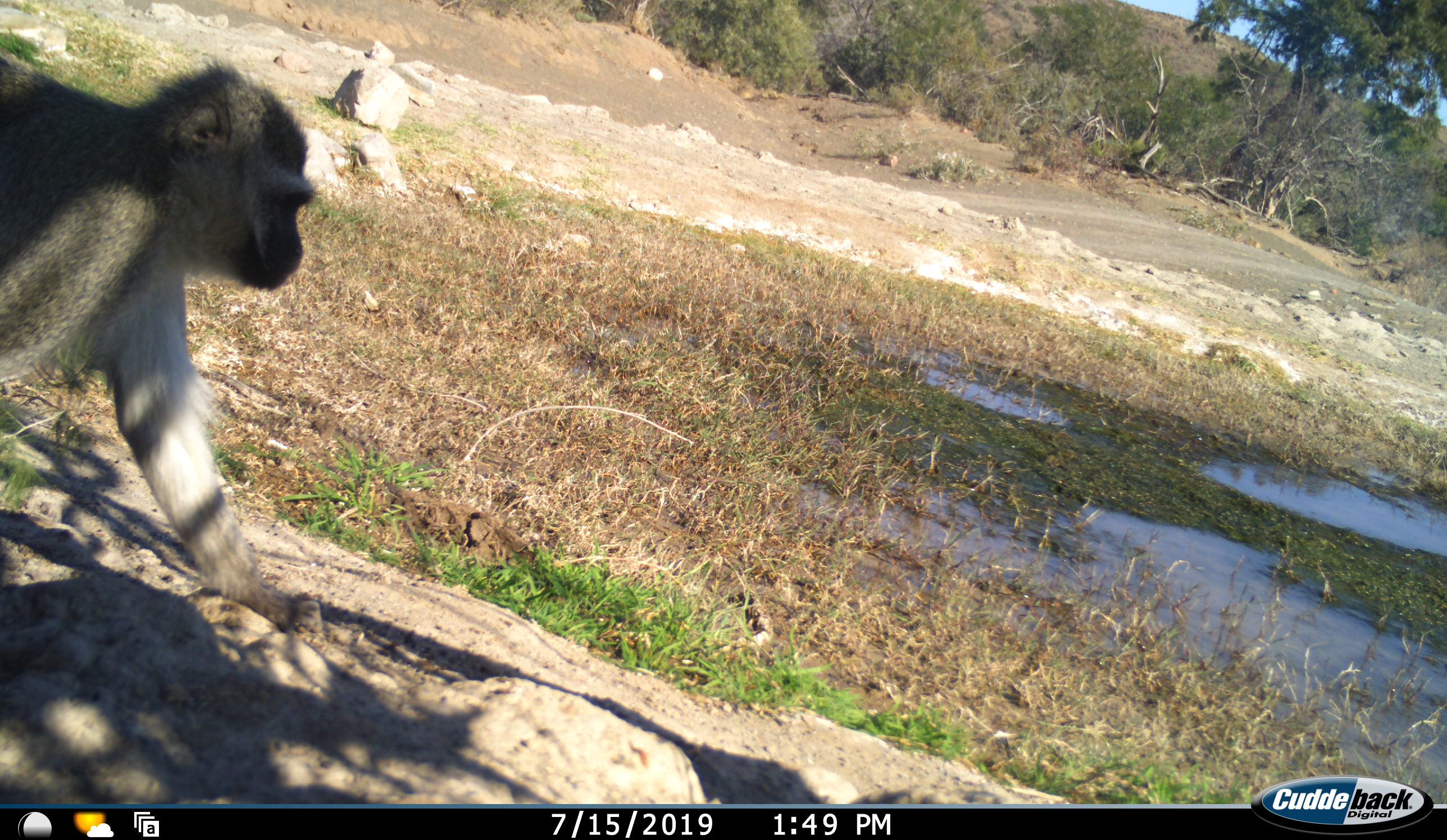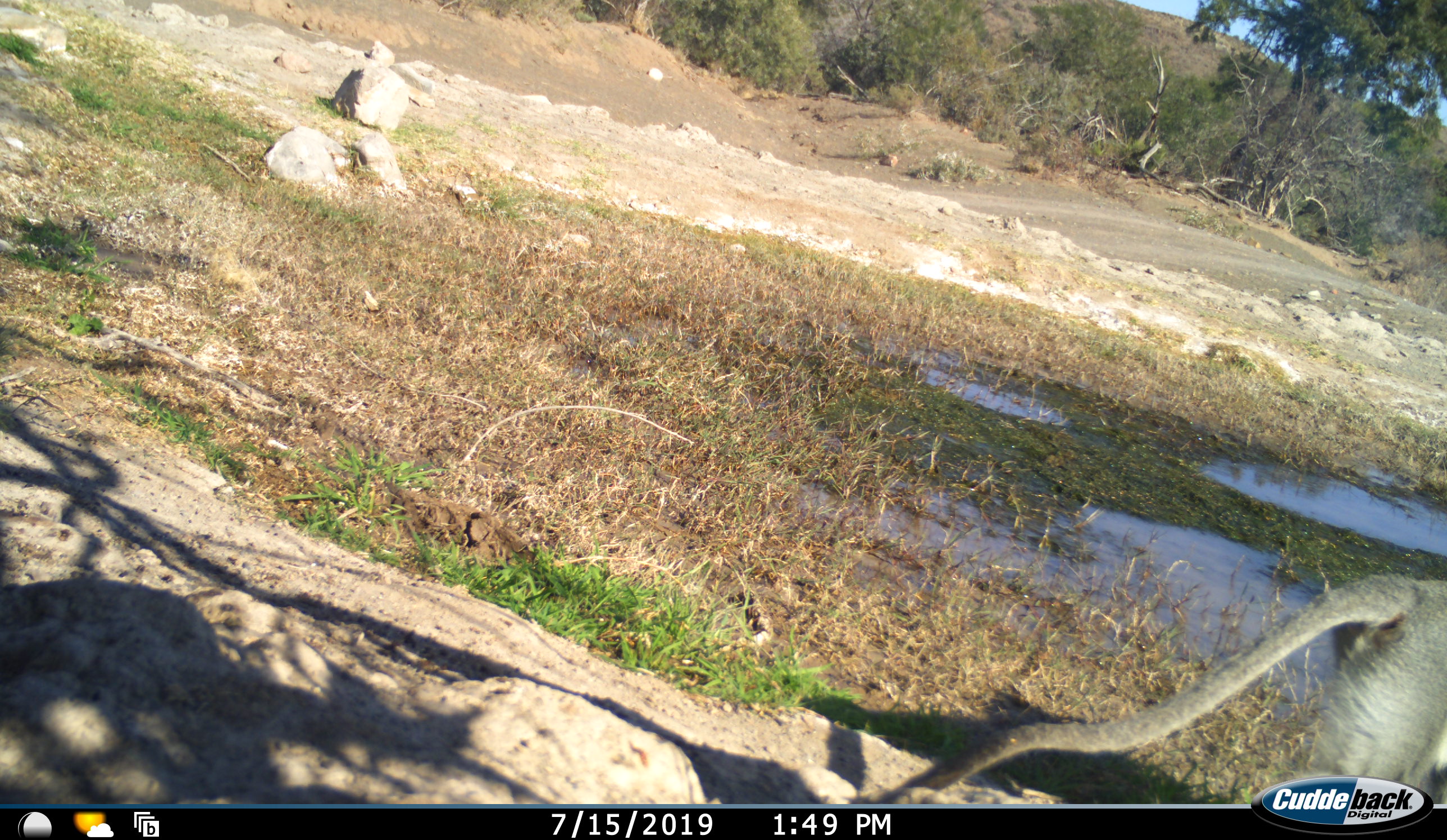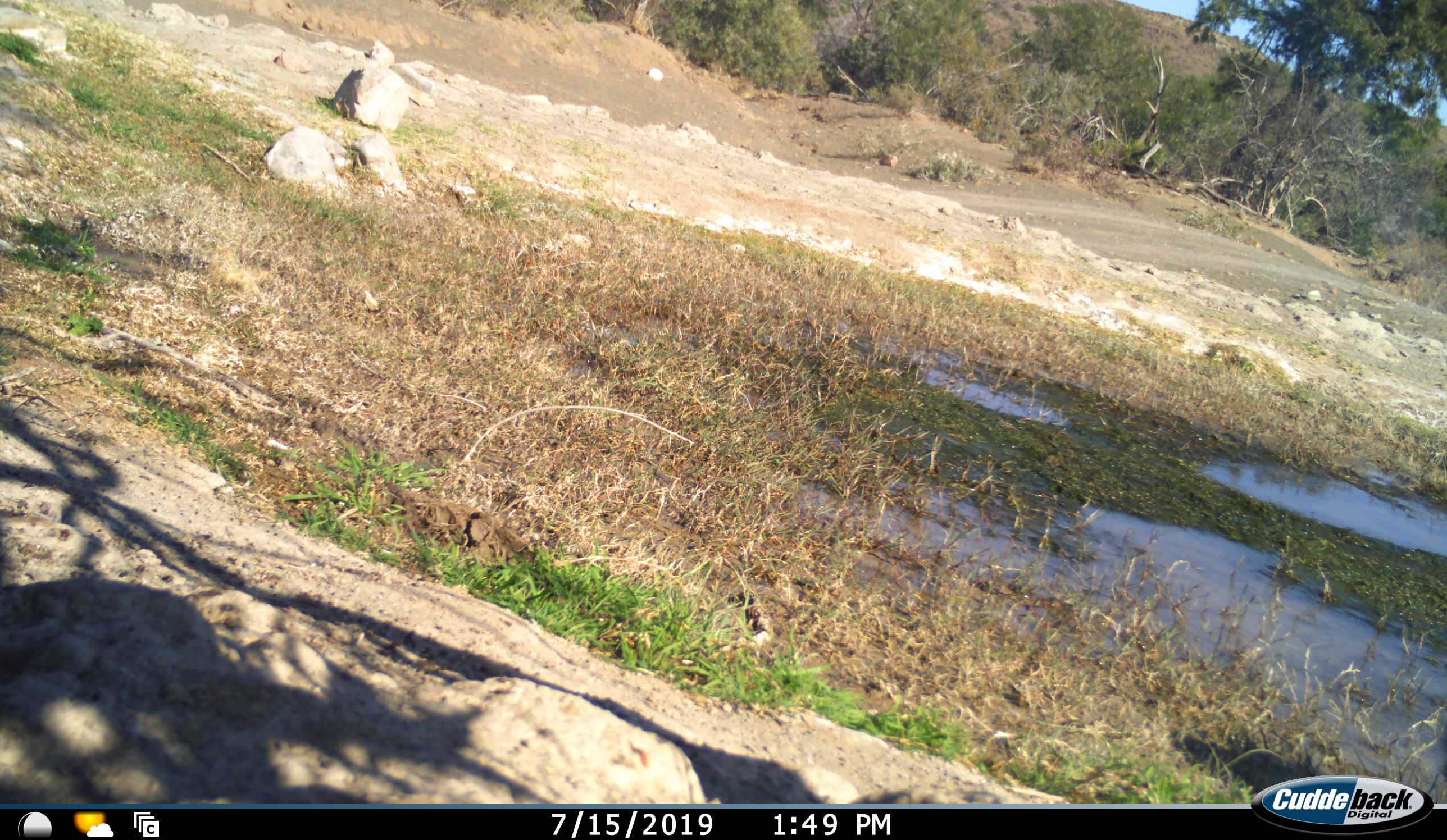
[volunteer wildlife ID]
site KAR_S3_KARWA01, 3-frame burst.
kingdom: Animalia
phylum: Chordata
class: Mammalia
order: Primates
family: Cercopithecidae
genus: Chlorocebus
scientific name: Chlorocebus pygerythrus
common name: vervet monkey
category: monkeyvervet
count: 1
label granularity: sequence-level